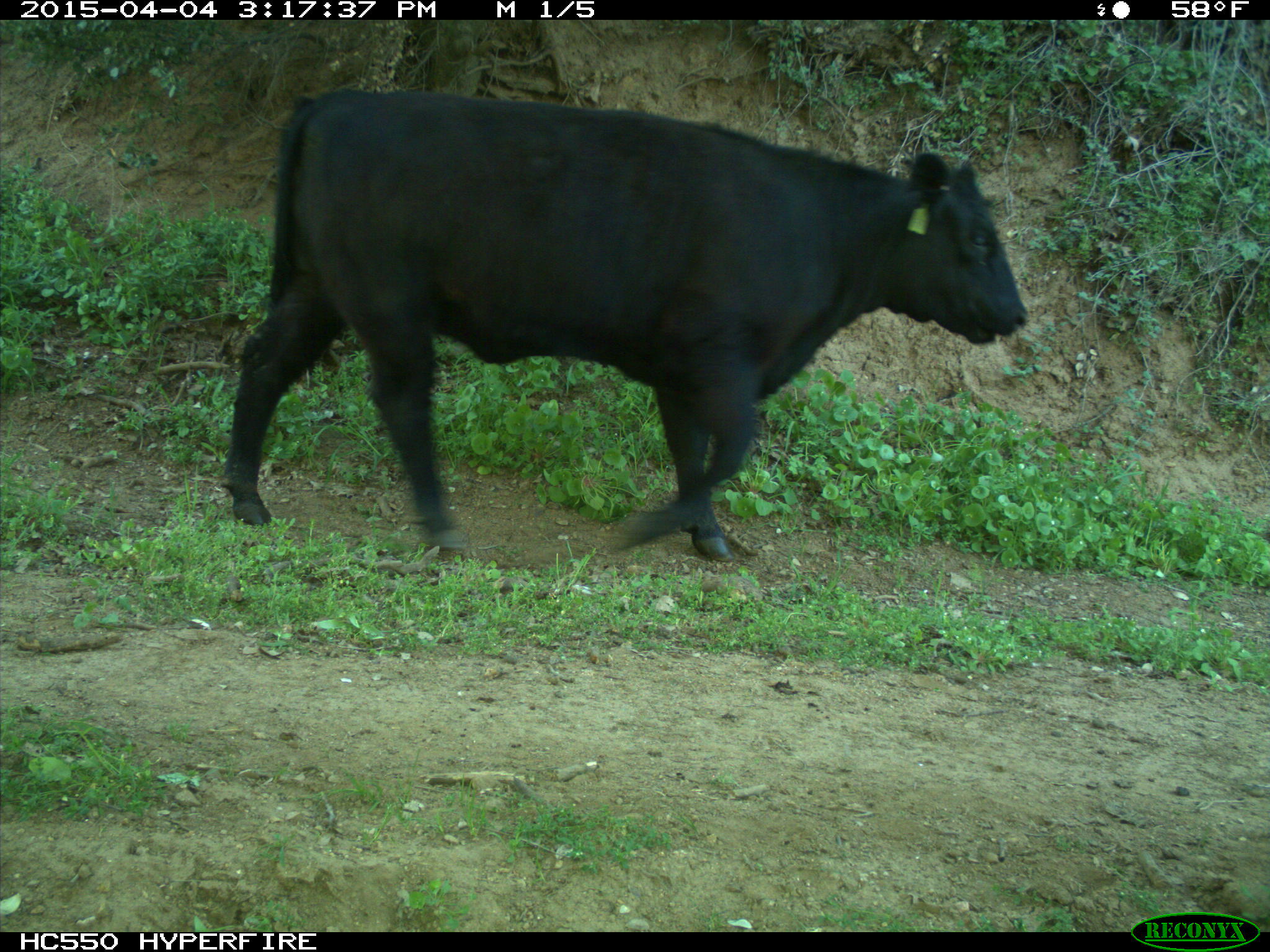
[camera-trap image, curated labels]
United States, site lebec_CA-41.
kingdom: Animalia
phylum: Chordata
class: Mammalia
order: Artiodactyla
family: Bovidae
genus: Bos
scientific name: Bos taurus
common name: domestic cow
Bos taurus (domestic cow).